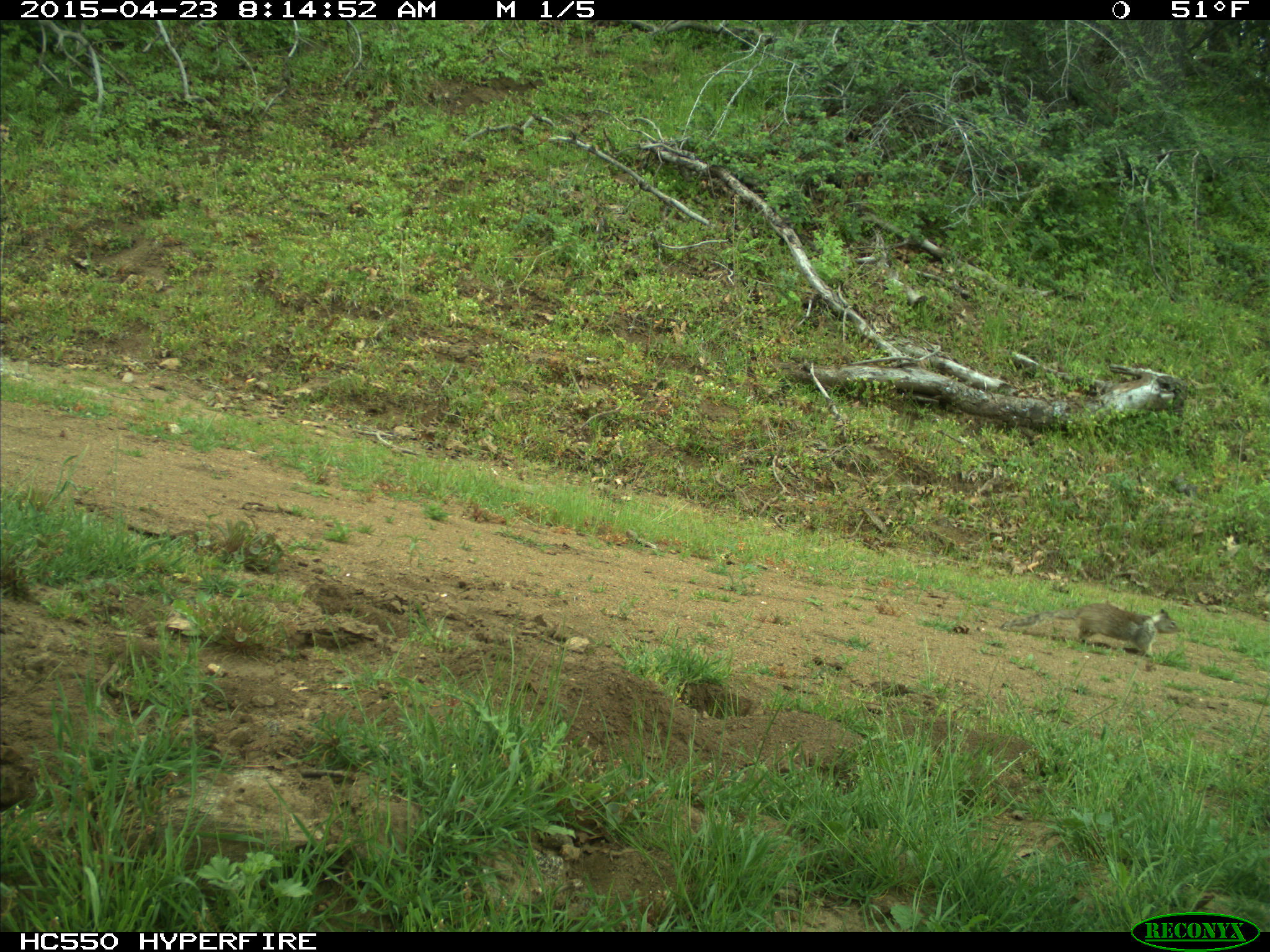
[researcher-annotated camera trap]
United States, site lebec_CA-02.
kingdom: Animalia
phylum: Chordata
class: Mammalia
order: Rodentia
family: Sciuridae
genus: Otospermophilus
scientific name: Otospermophilus beecheyi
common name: california ground squirrel